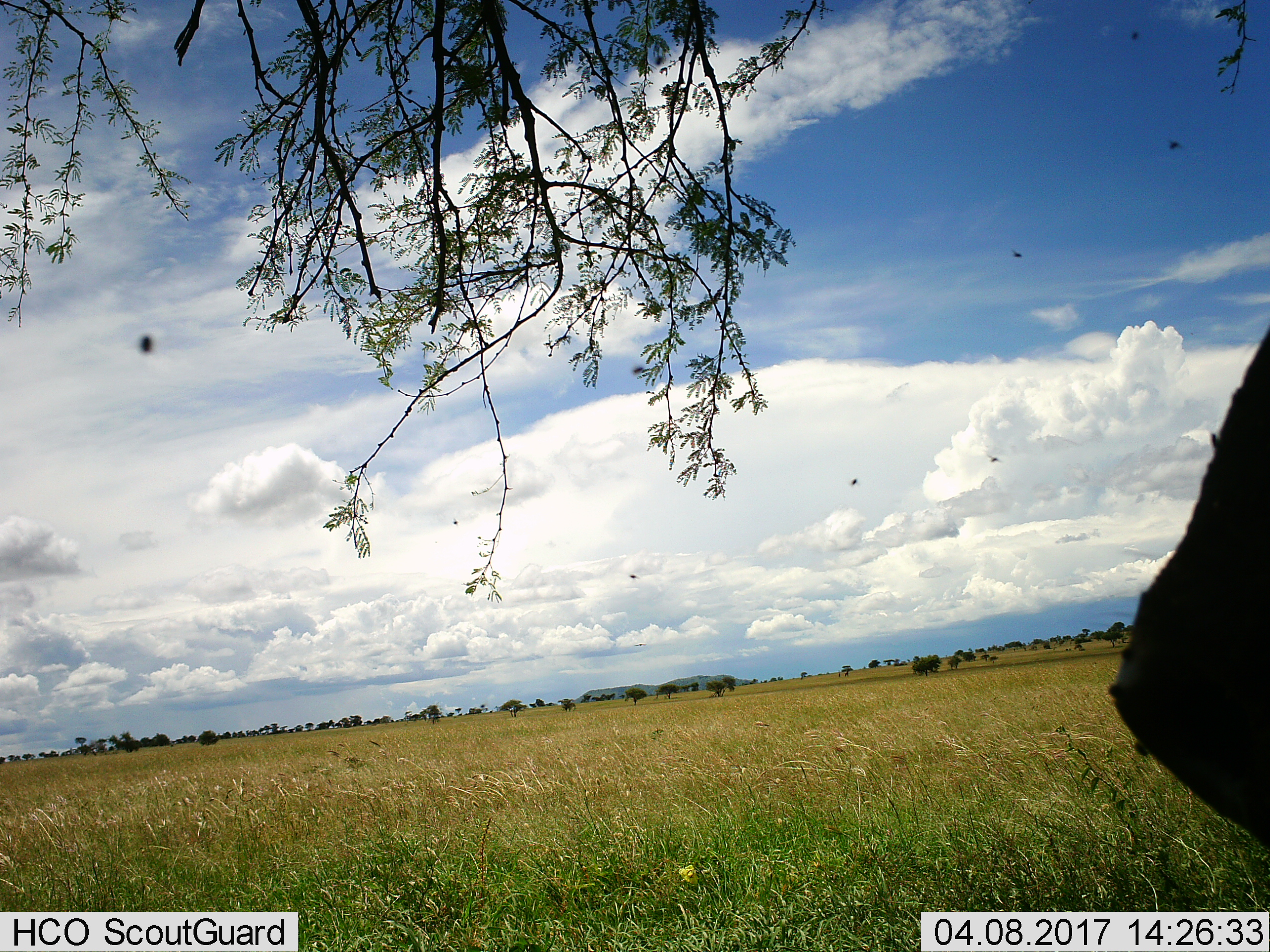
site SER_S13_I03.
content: unidentified animal